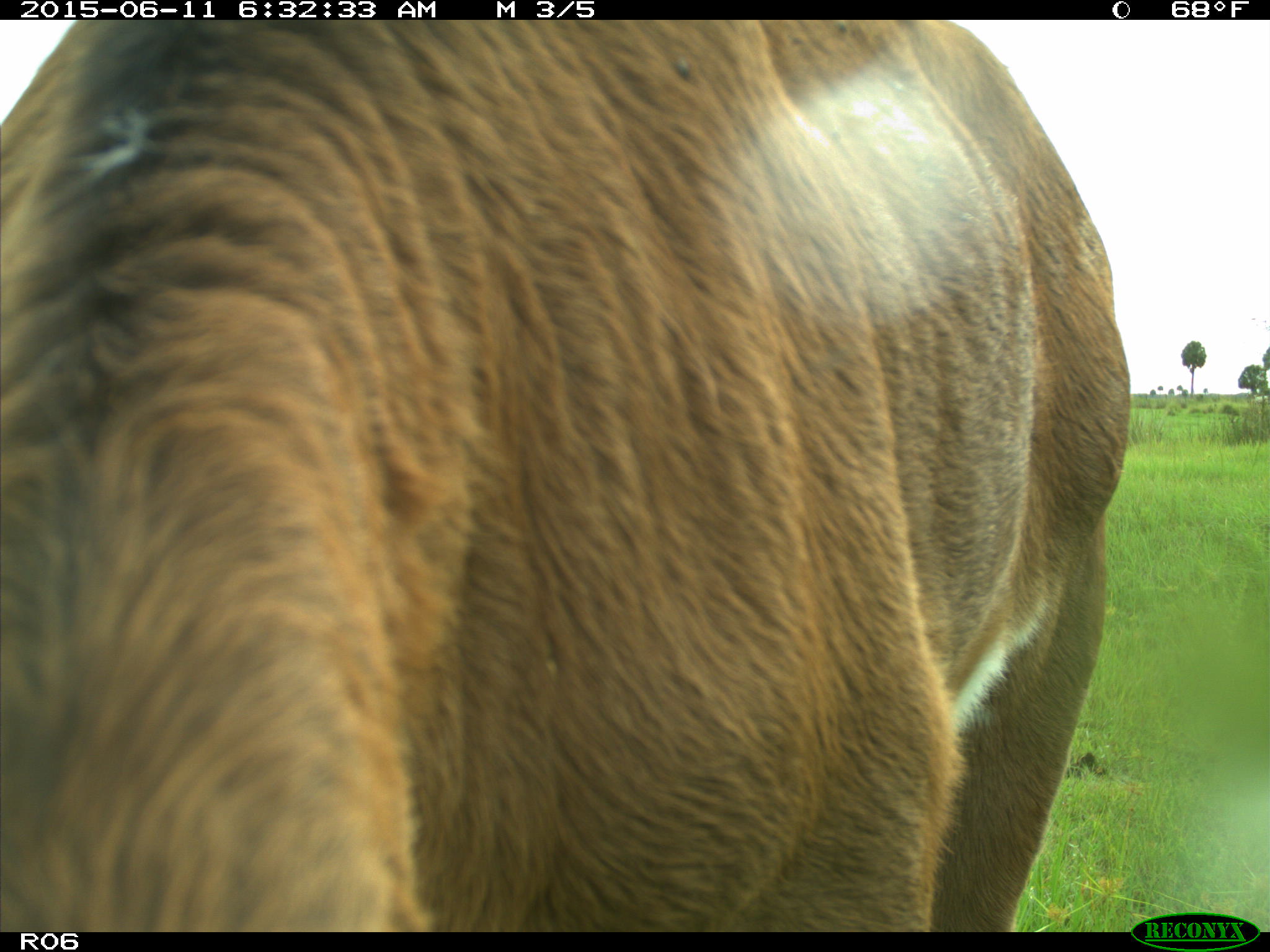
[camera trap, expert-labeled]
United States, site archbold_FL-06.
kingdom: Animalia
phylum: Chordata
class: Mammalia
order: Artiodactyla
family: Bovidae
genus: Bos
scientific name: Bos taurus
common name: domestic cow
Bos taurus (domestic cow).